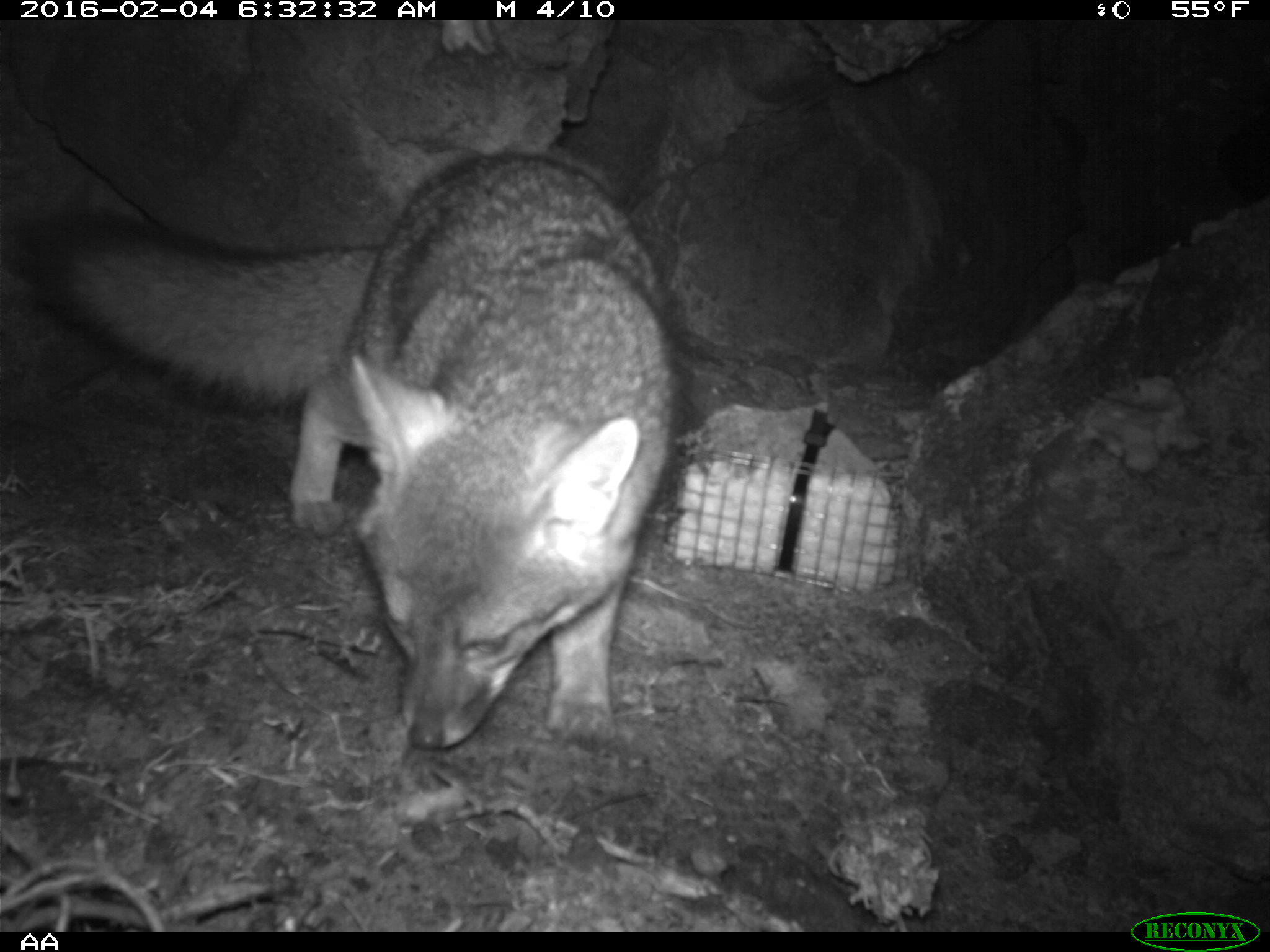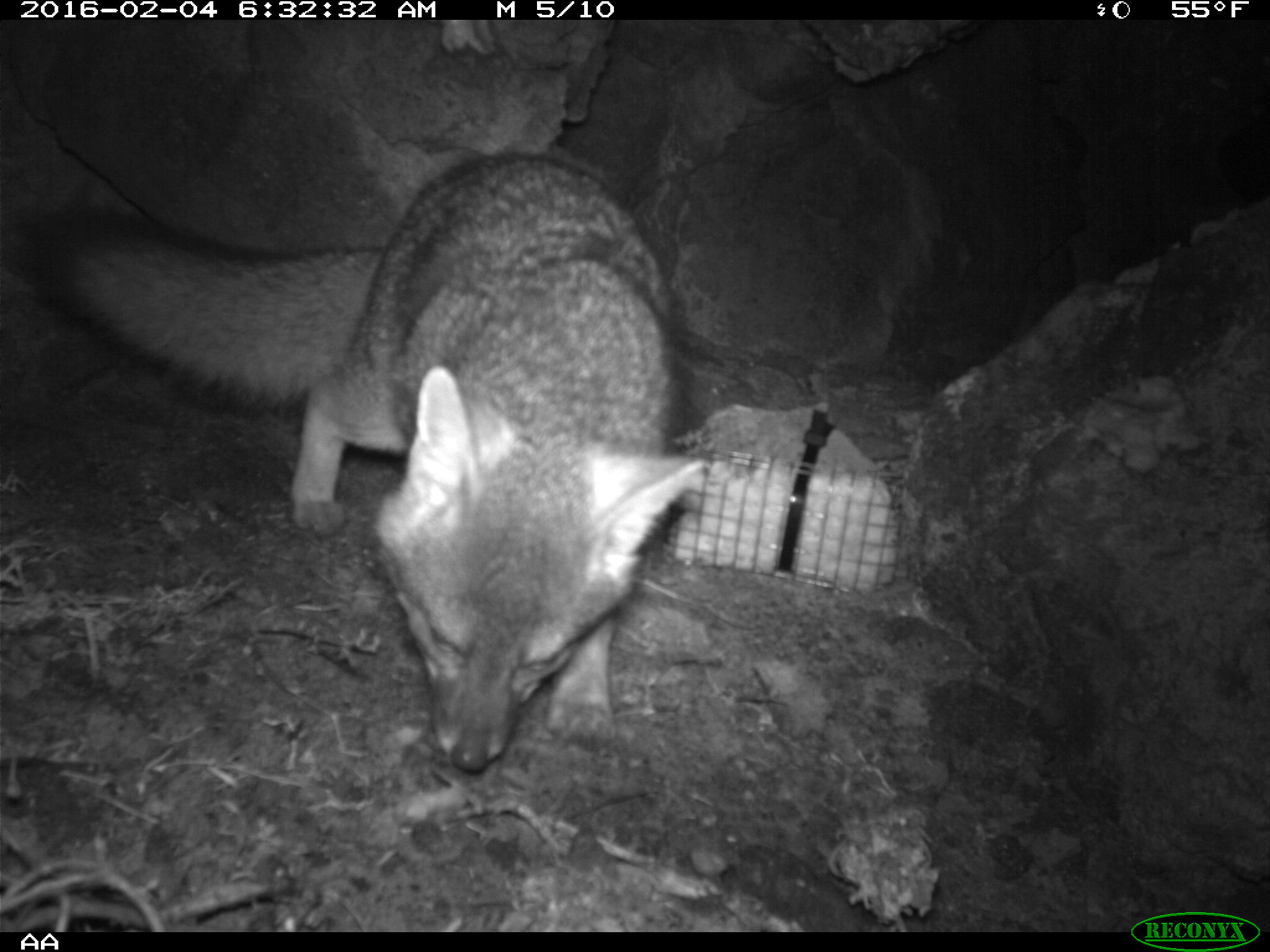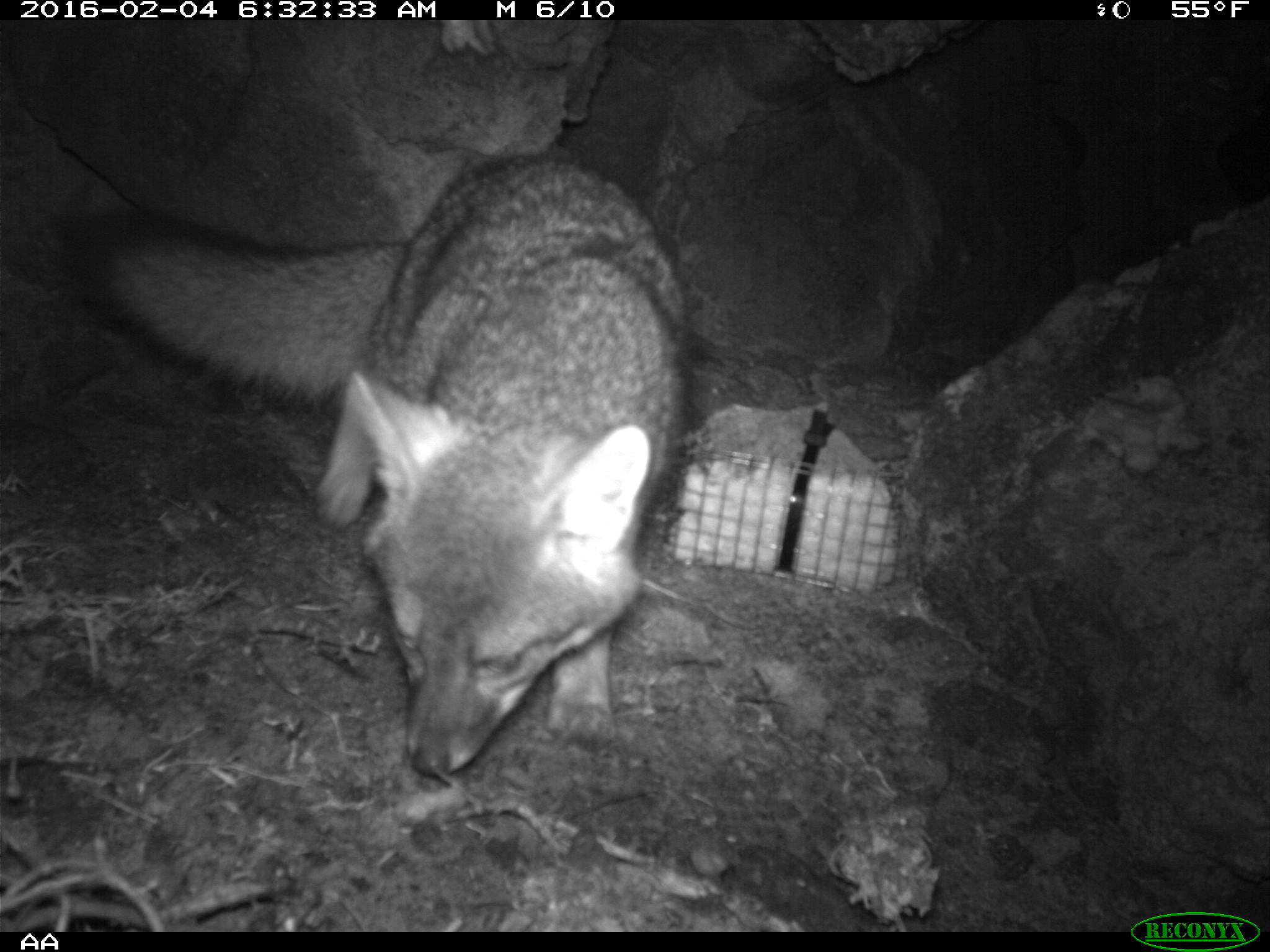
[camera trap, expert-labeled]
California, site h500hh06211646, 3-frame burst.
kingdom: Animalia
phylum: Chordata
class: Mammalia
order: Carnivora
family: Canidae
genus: Urocyon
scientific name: Urocyon littoralis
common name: island fox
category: fox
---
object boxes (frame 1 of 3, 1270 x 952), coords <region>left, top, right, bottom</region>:
fox: <region>17, 150, 683, 752</region>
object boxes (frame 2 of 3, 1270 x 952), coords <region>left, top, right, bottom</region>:
fox: <region>19, 144, 708, 770</region>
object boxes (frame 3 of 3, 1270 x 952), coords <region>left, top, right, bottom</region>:
fox: <region>62, 143, 690, 774</region>